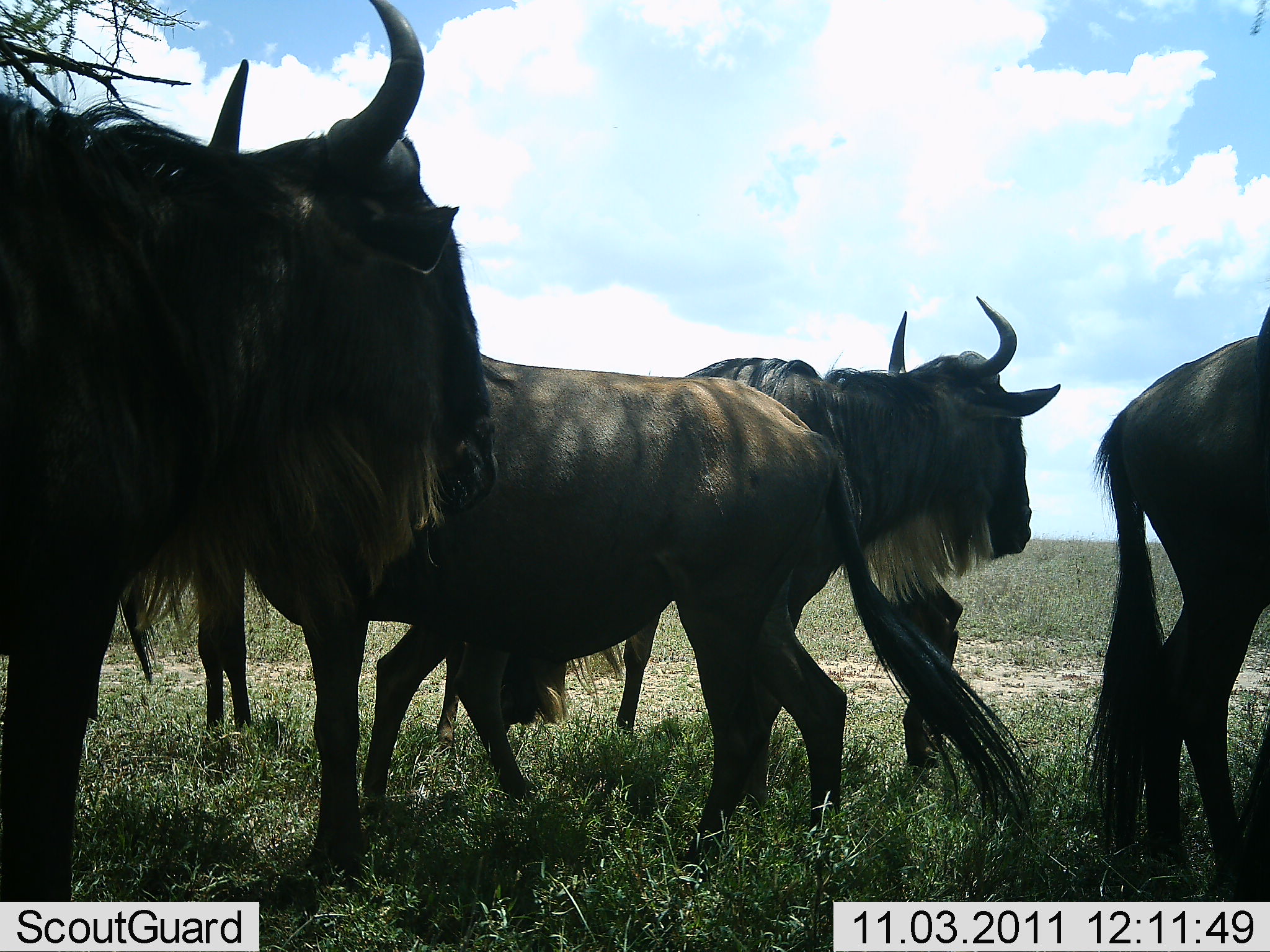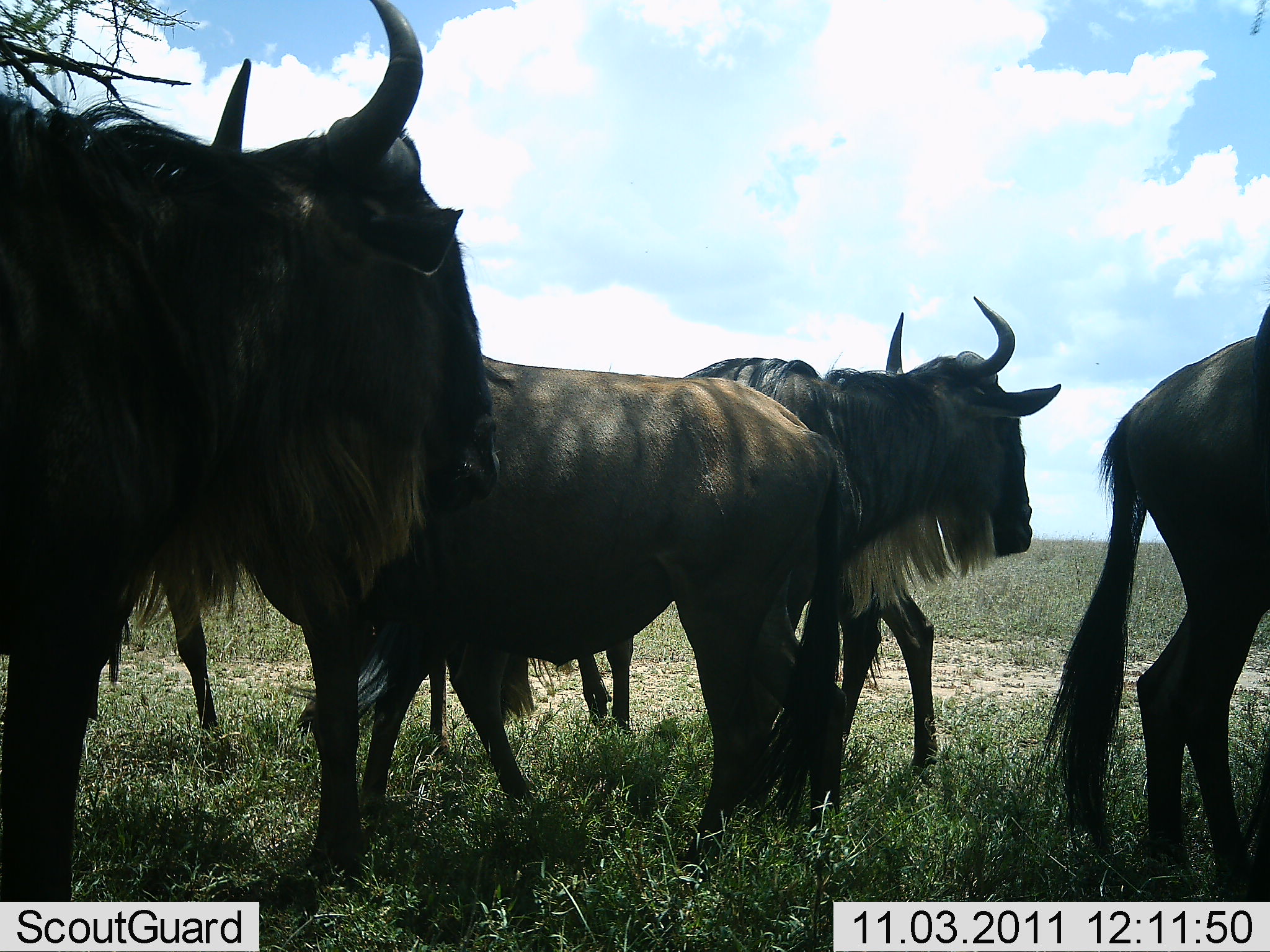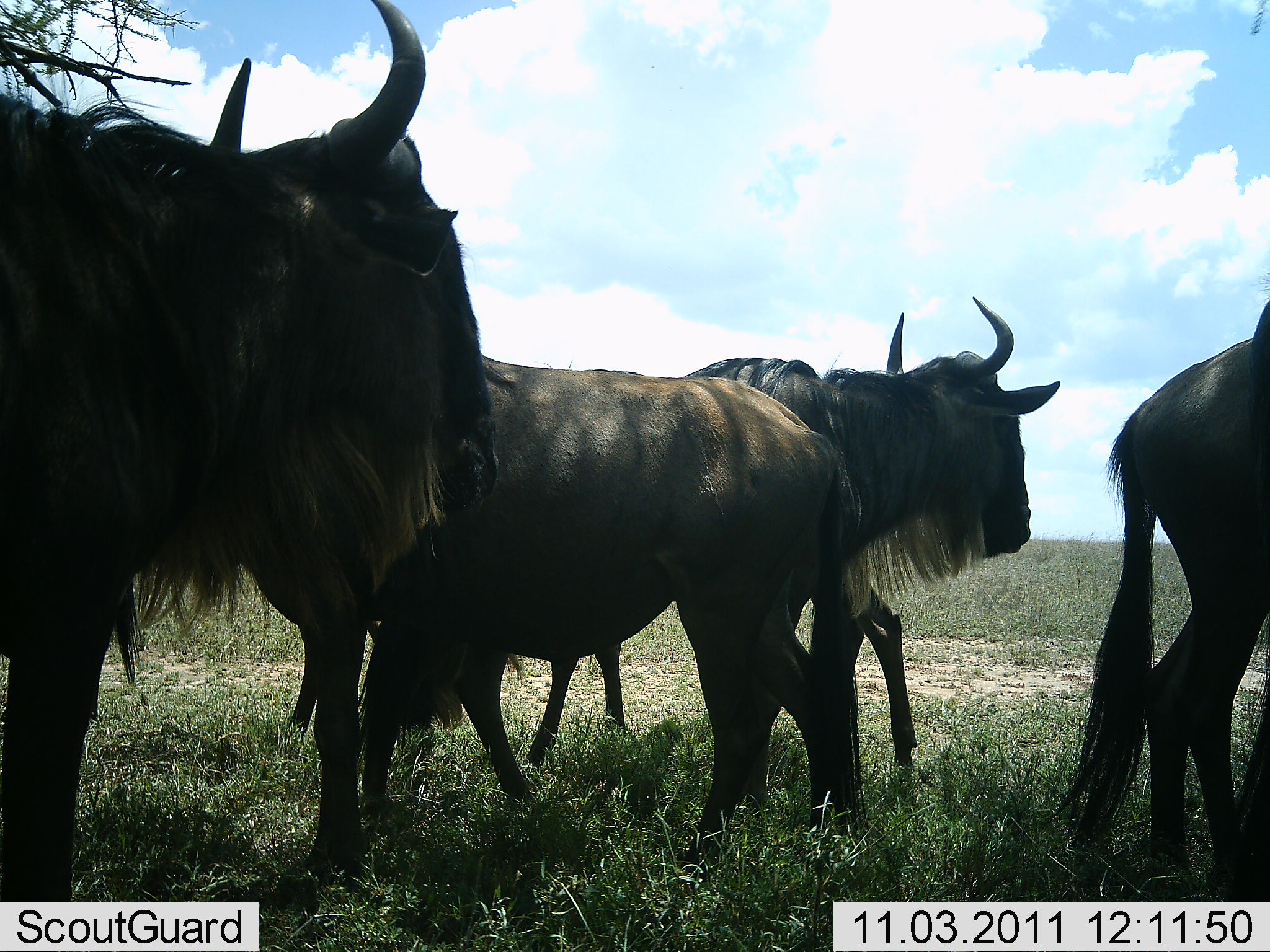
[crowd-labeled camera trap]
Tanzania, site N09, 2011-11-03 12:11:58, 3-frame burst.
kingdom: Animalia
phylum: Chordata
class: Mammalia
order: Artiodactyla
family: Bovidae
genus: Connochaetes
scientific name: Connochaetes taurinus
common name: blue wildebeest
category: wildebeest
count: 5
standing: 92%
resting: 15%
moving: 15%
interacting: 8%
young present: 0%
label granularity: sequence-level